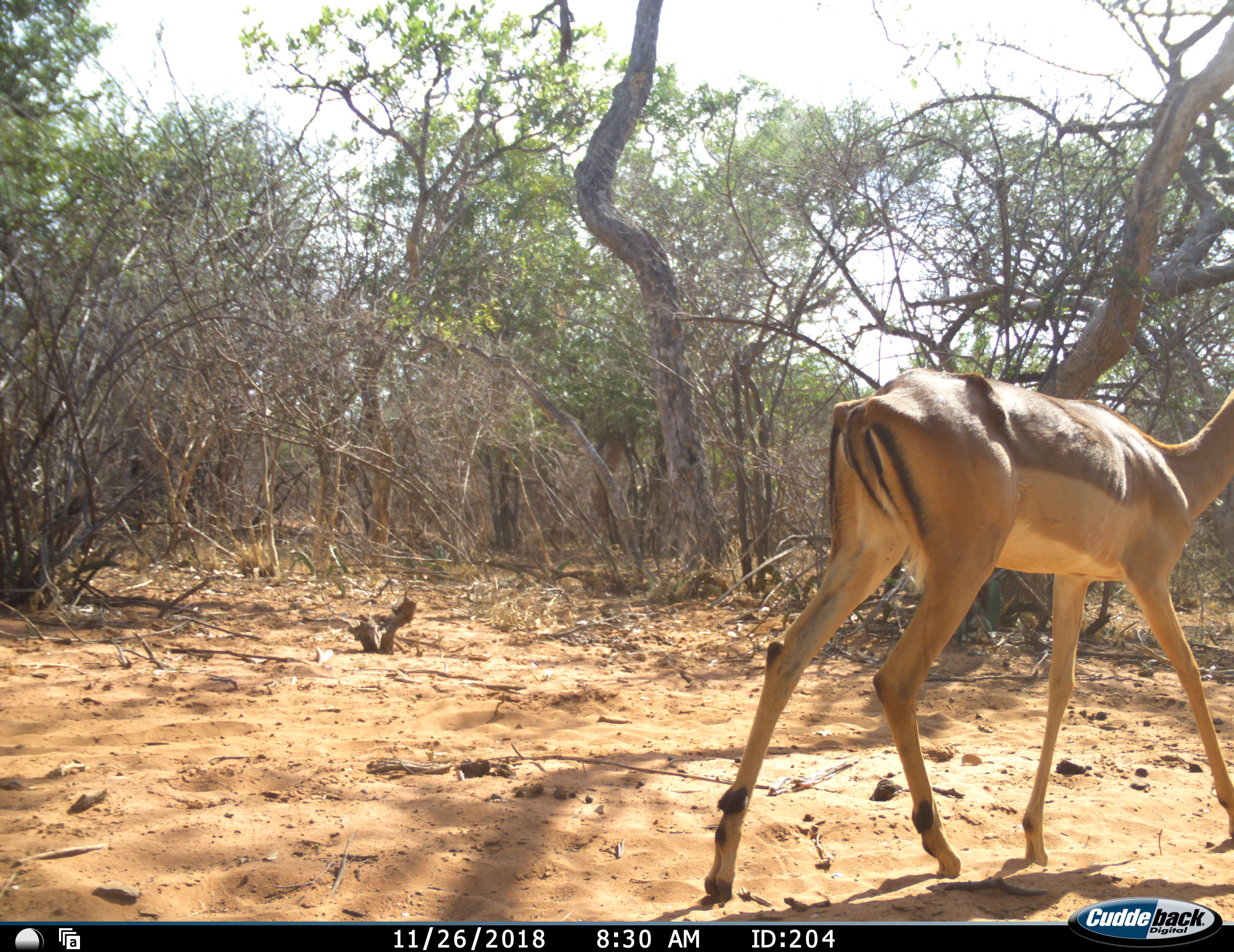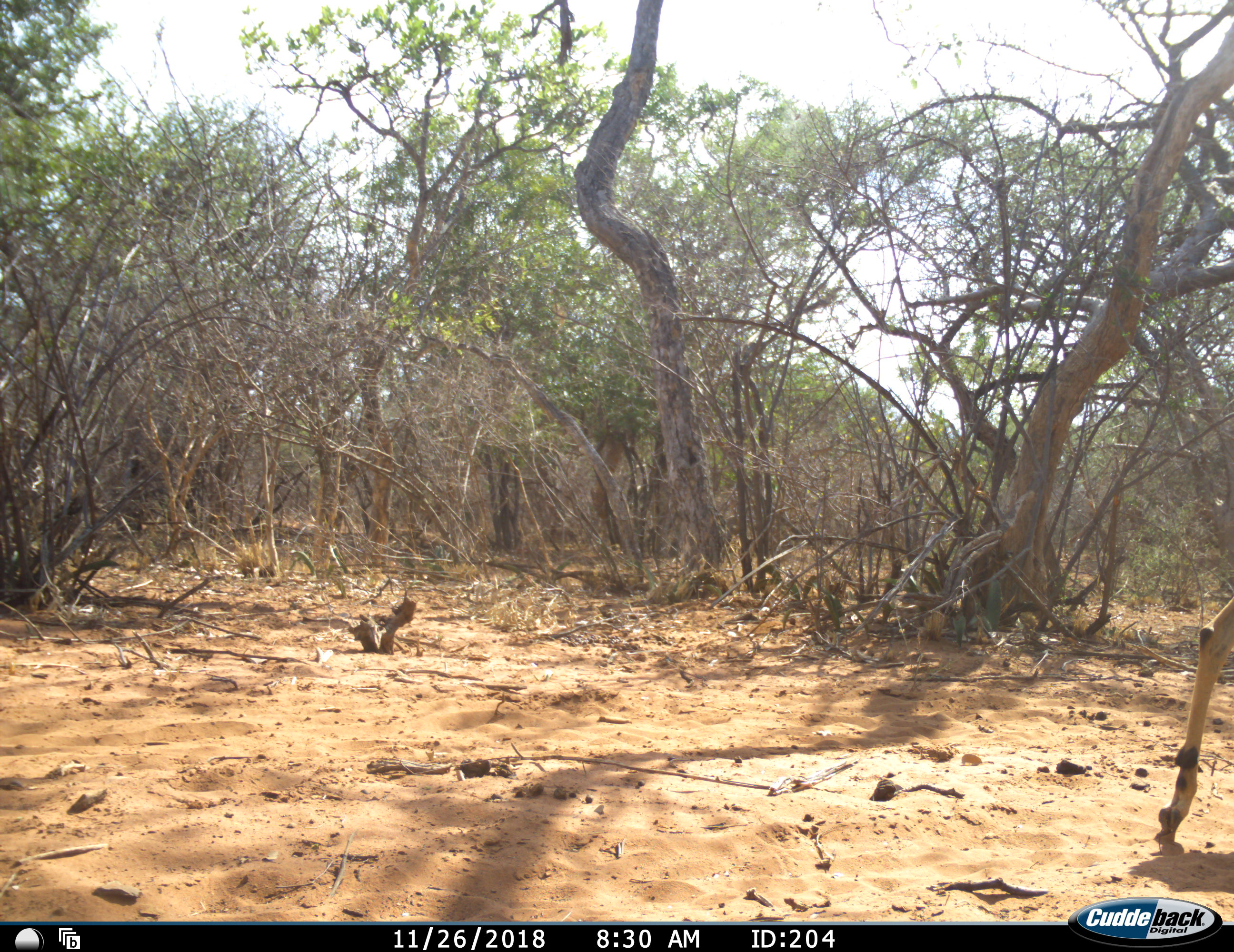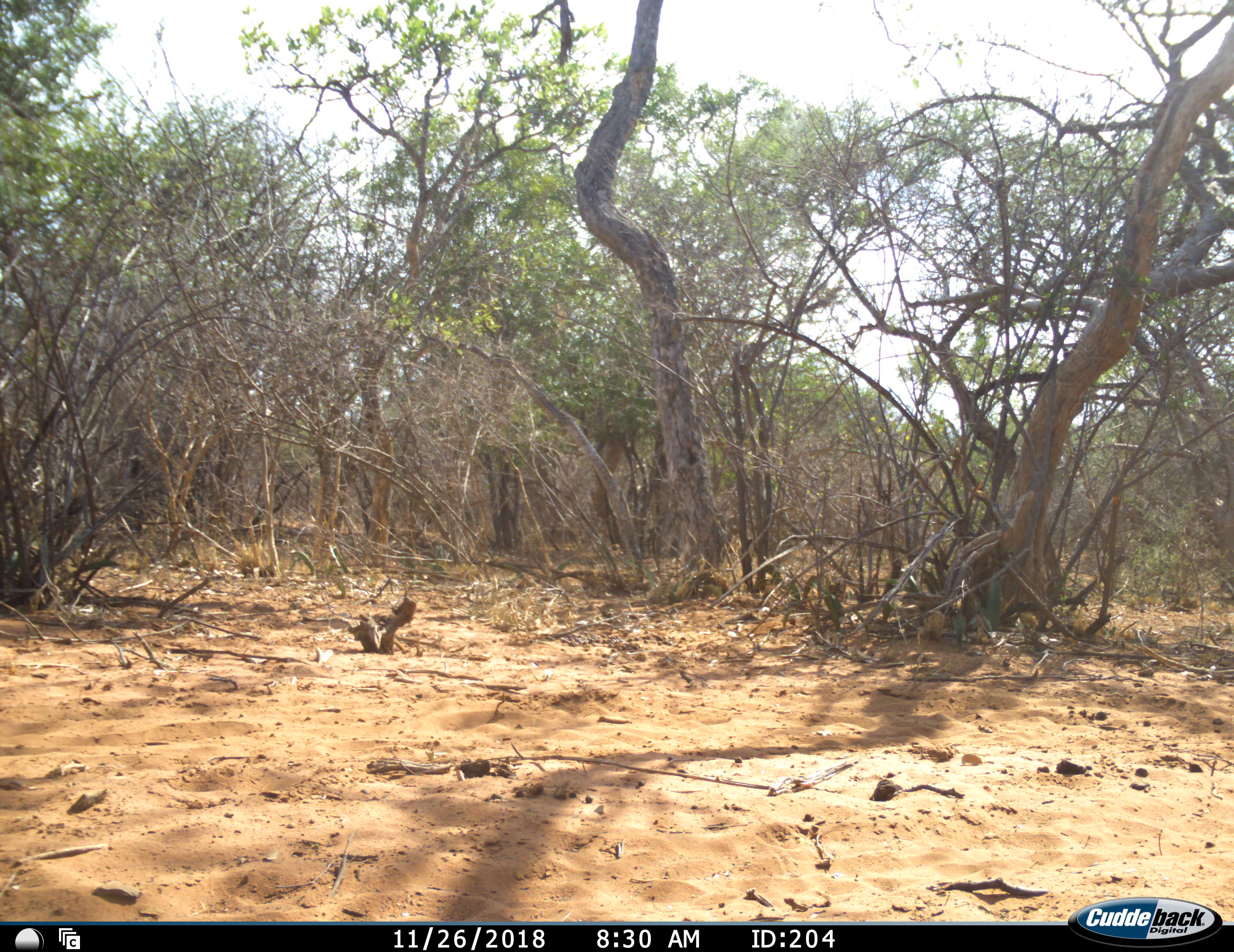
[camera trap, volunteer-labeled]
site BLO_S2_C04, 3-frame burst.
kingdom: Animalia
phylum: Chordata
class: Mammalia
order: Artiodactyla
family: Bovidae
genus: Aepyceros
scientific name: Aepyceros melampus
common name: impala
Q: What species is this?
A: Impala (Aepyceros melampus).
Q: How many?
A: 1.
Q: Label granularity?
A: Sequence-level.